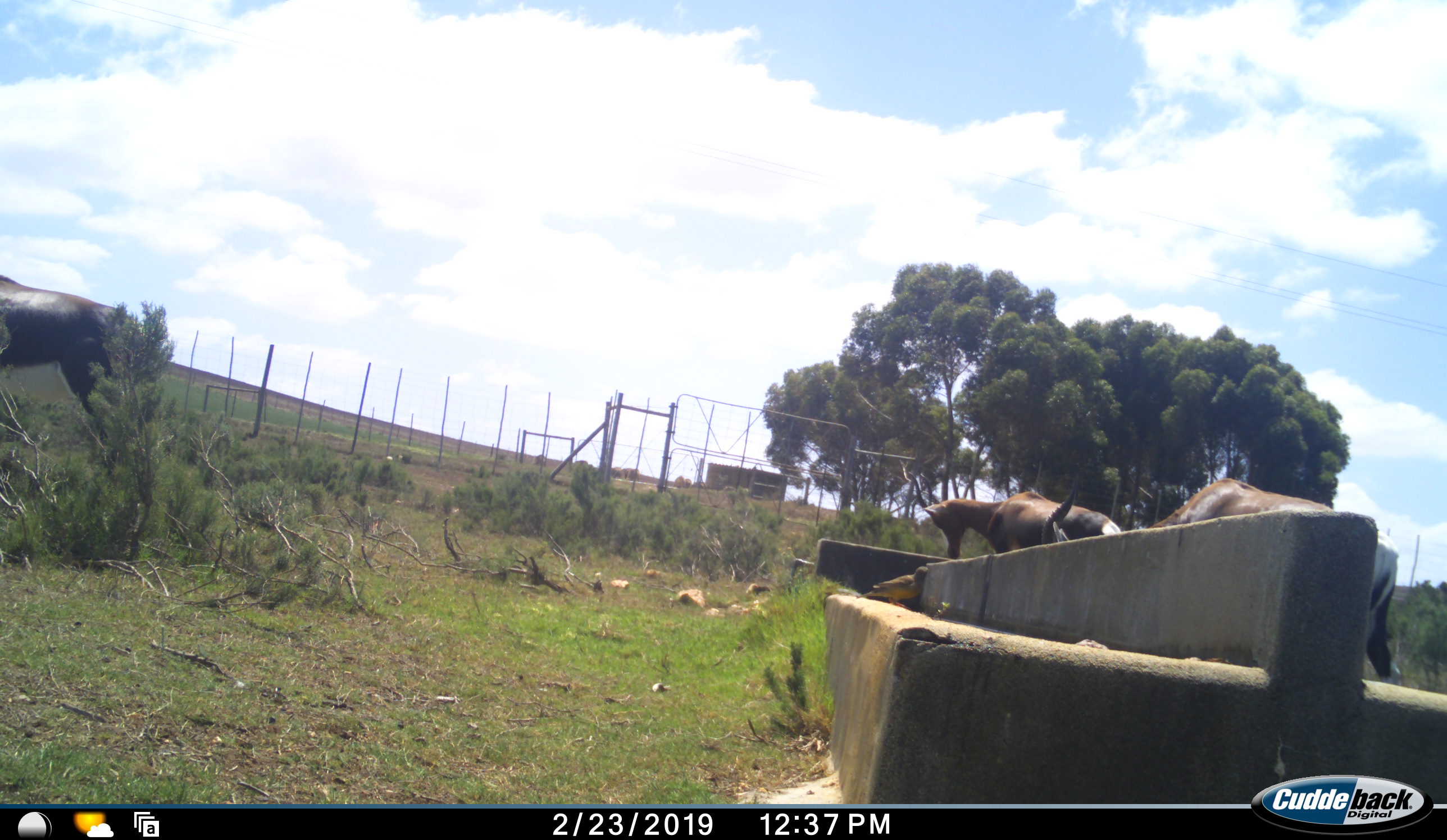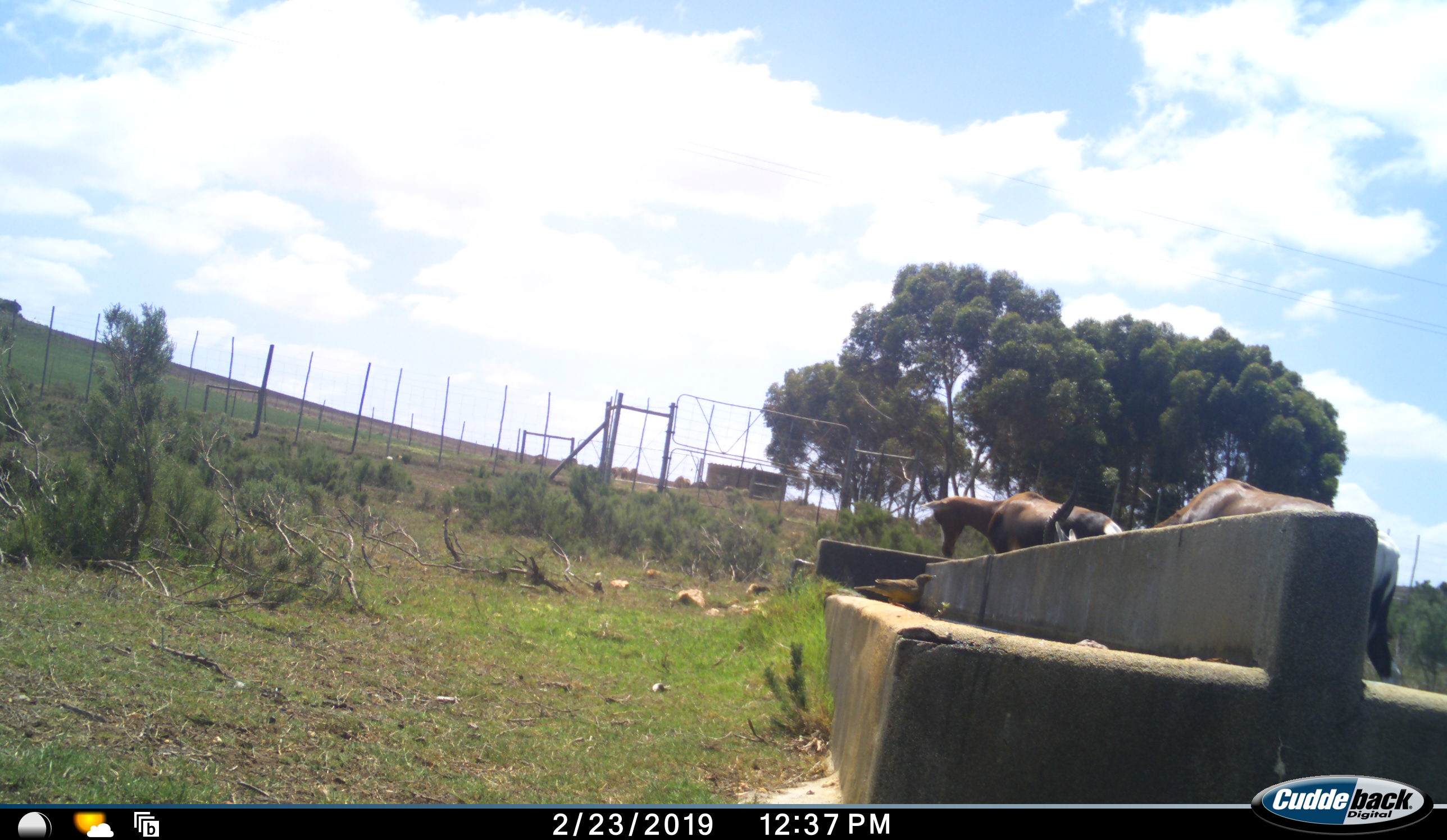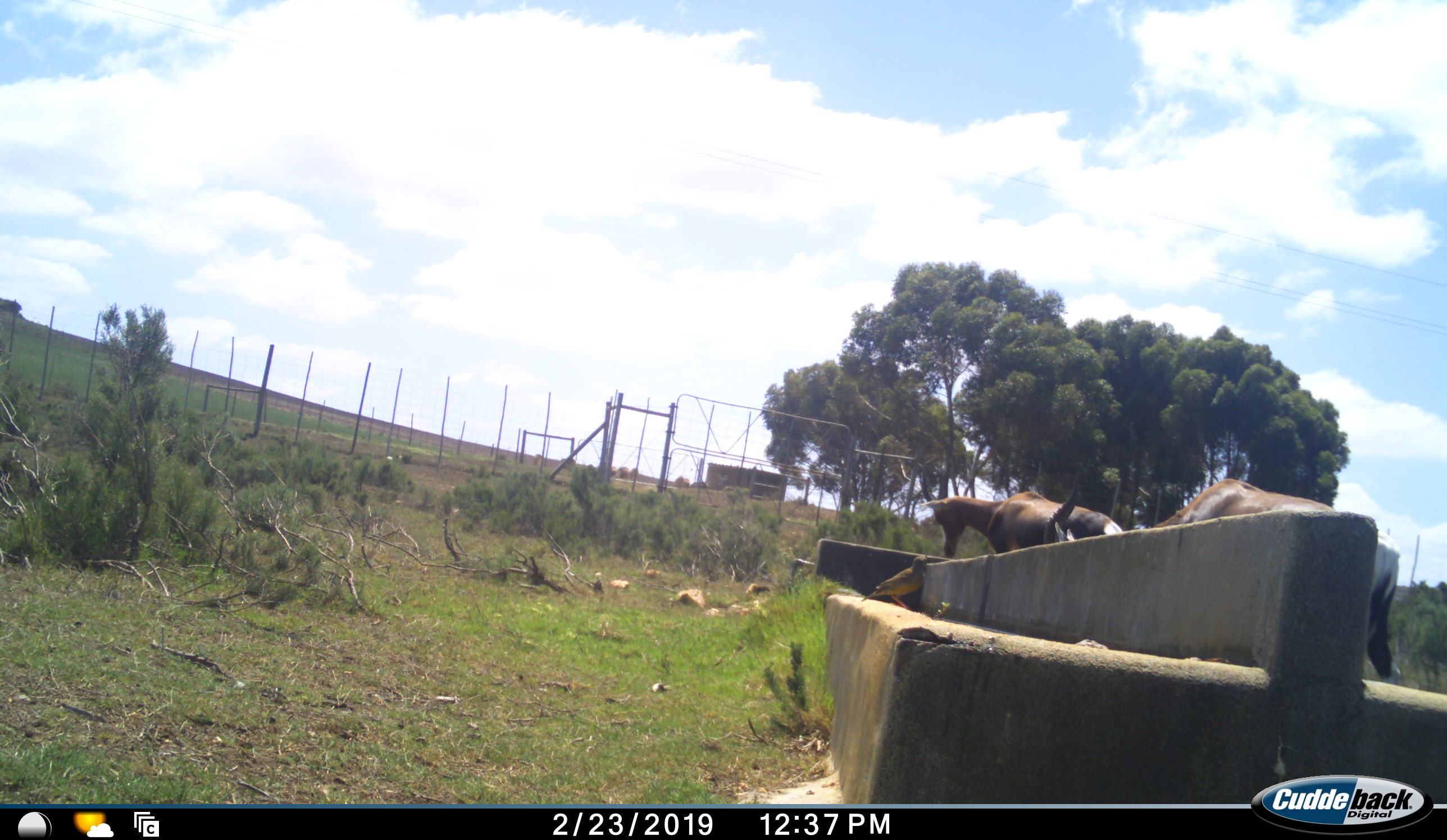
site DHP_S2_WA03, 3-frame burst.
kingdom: Animalia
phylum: Chordata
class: Mammalia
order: Artiodactyla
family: Bovidae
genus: Damaliscus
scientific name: Damaliscus pygargus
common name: bontebok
Bontebok (Damaliscus pygargus), count 3. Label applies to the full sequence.